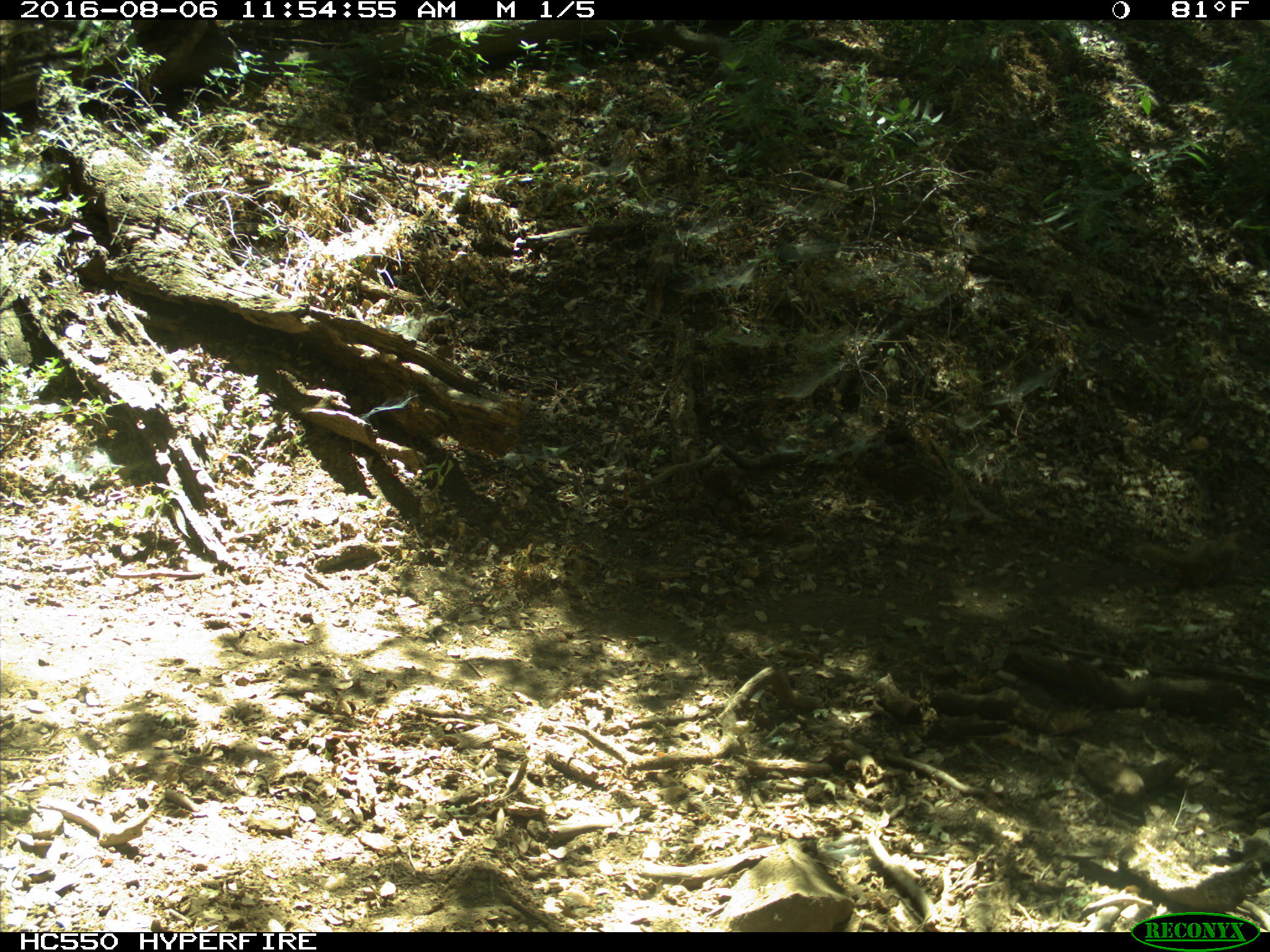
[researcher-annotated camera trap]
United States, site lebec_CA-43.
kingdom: Animalia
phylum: Chordata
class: Mammalia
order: Rodentia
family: Sciuridae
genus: Otospermophilus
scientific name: Otospermophilus beecheyi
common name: california ground squirrel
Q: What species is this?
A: Otospermophilus beecheyi (california ground squirrel).